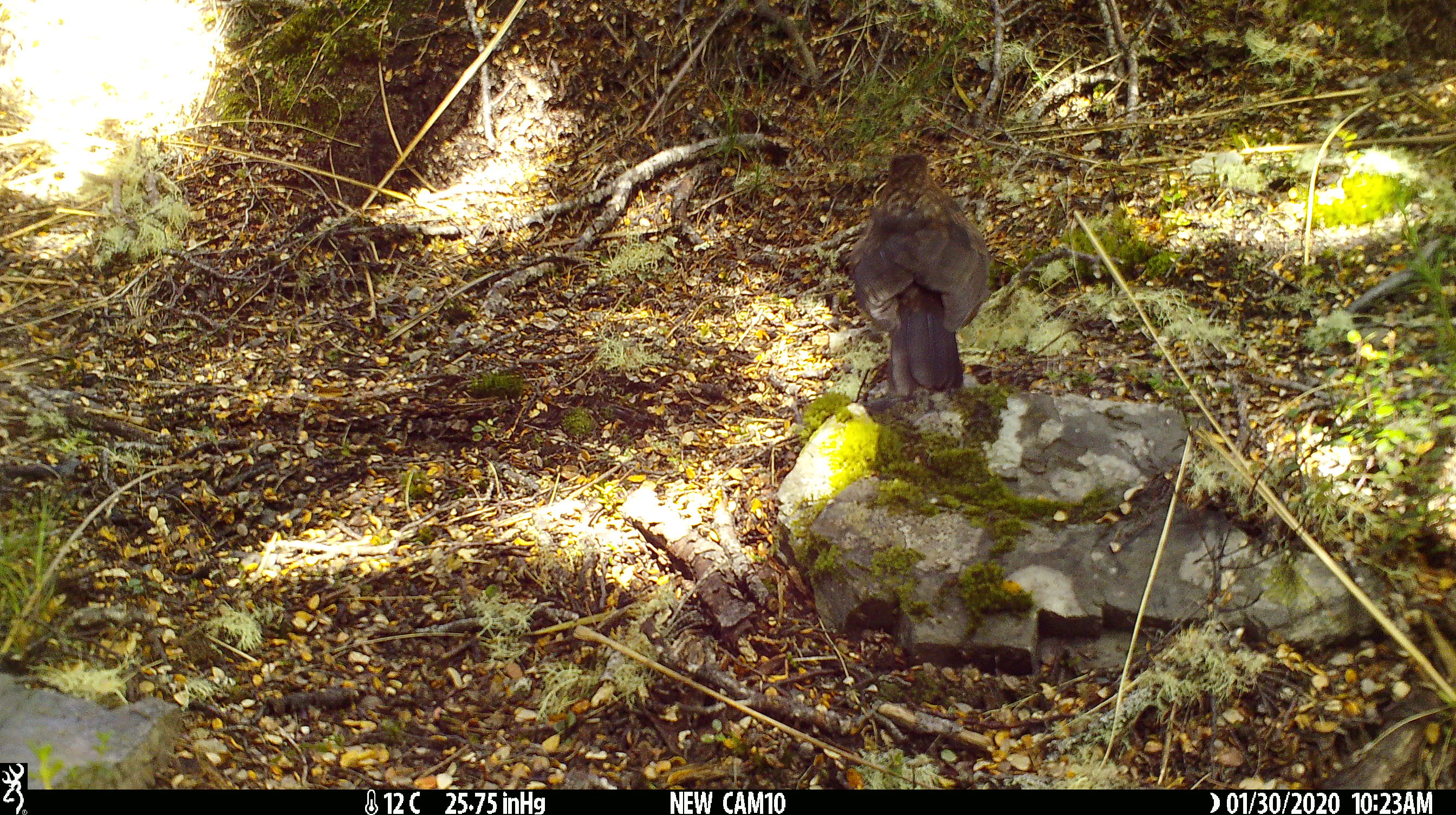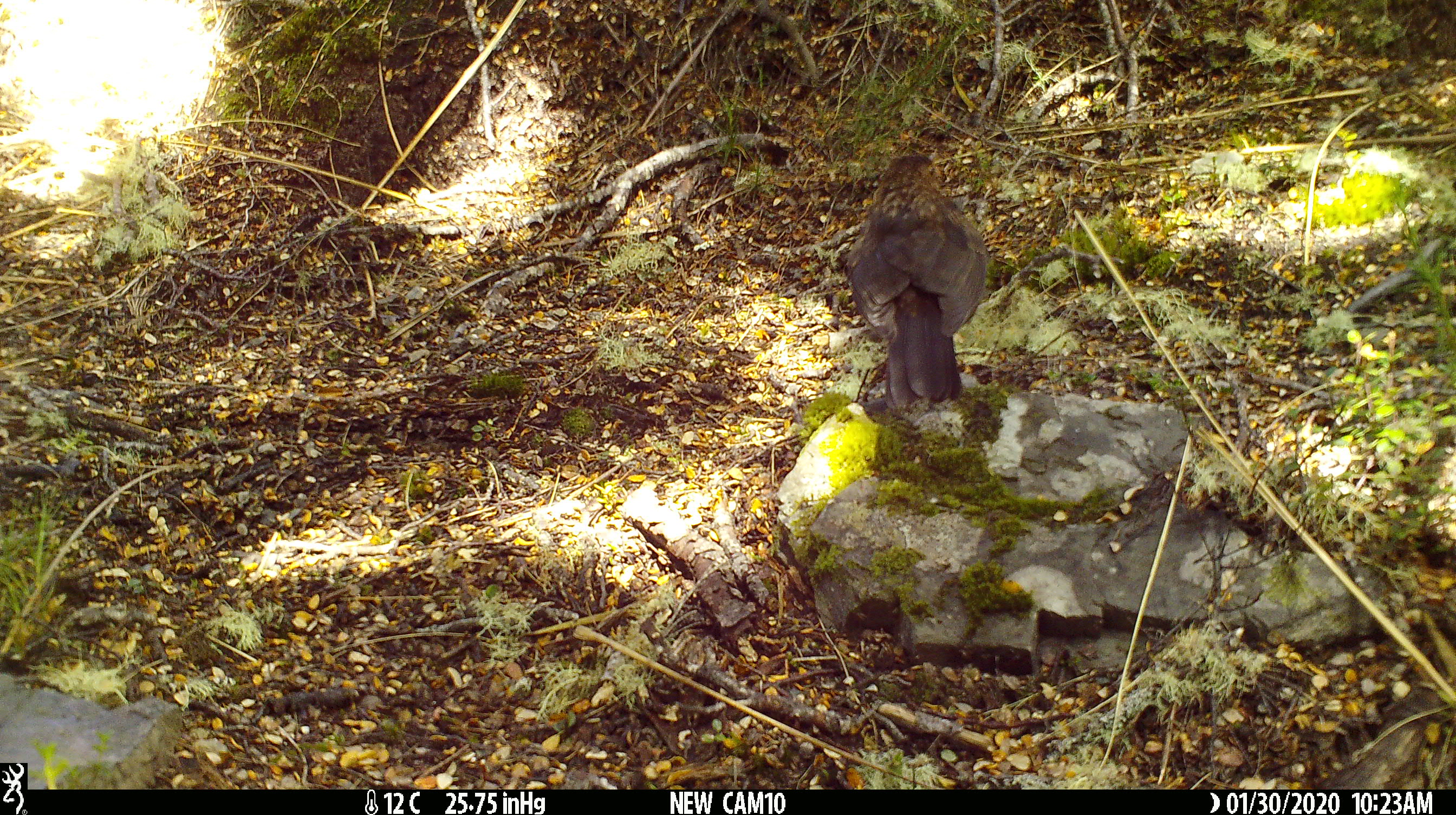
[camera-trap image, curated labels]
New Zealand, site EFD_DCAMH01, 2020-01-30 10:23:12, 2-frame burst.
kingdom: Animalia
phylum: Chordata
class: Aves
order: Passeriformes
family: Turdidae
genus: Turdus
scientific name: Turdus merula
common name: eurasian blackbird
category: blackbird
Blackbird (eurasian blackbird) (Turdus merula).